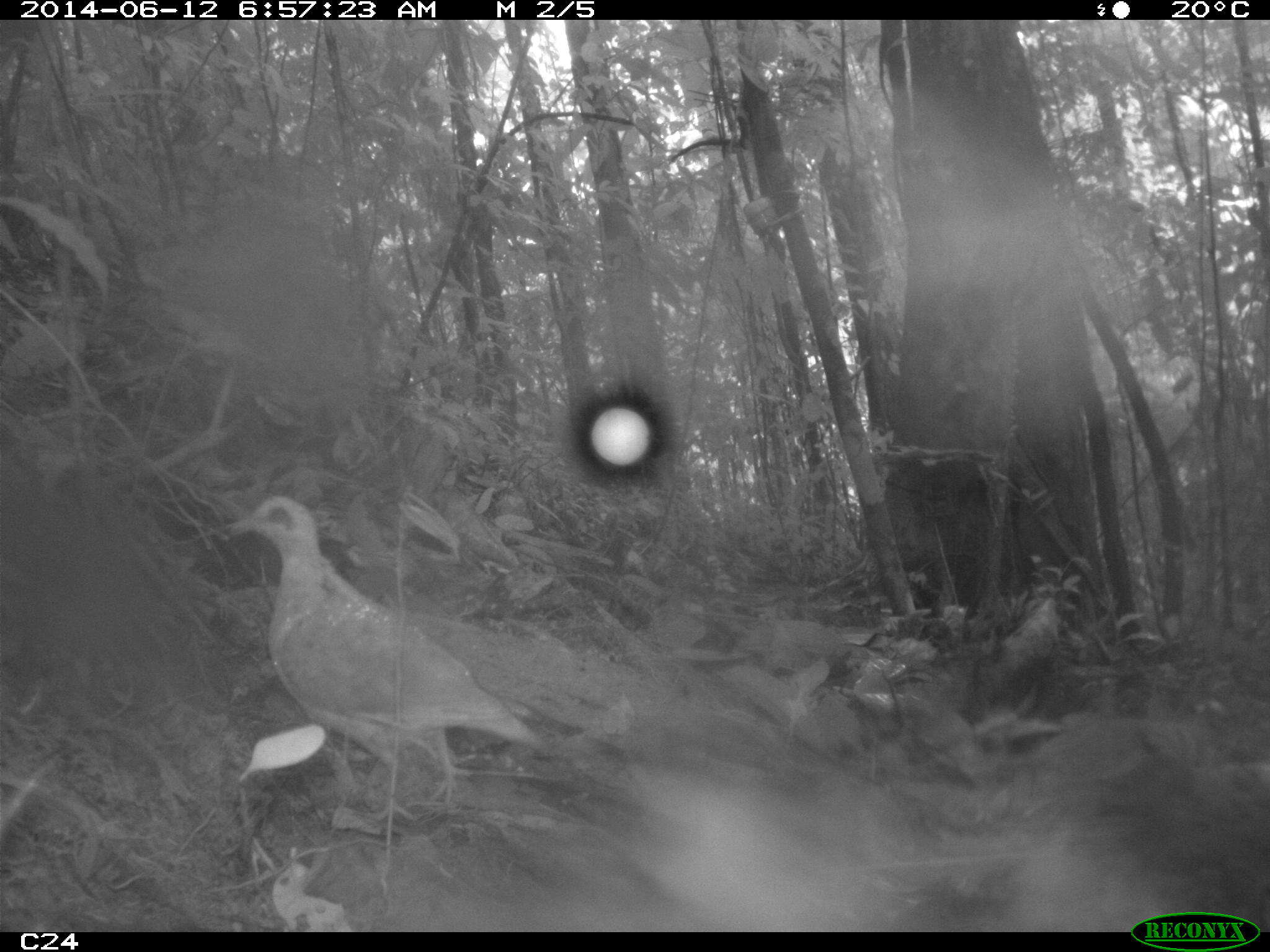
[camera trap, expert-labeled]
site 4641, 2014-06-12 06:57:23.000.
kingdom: Animalia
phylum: Chordata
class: Aves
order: Columbiformes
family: Columbidae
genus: Leptotila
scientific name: Leptotila rufaxilla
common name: gray-fronted dove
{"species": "Leptotila rufaxilla (gray-fronted dove)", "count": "1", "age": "adult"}